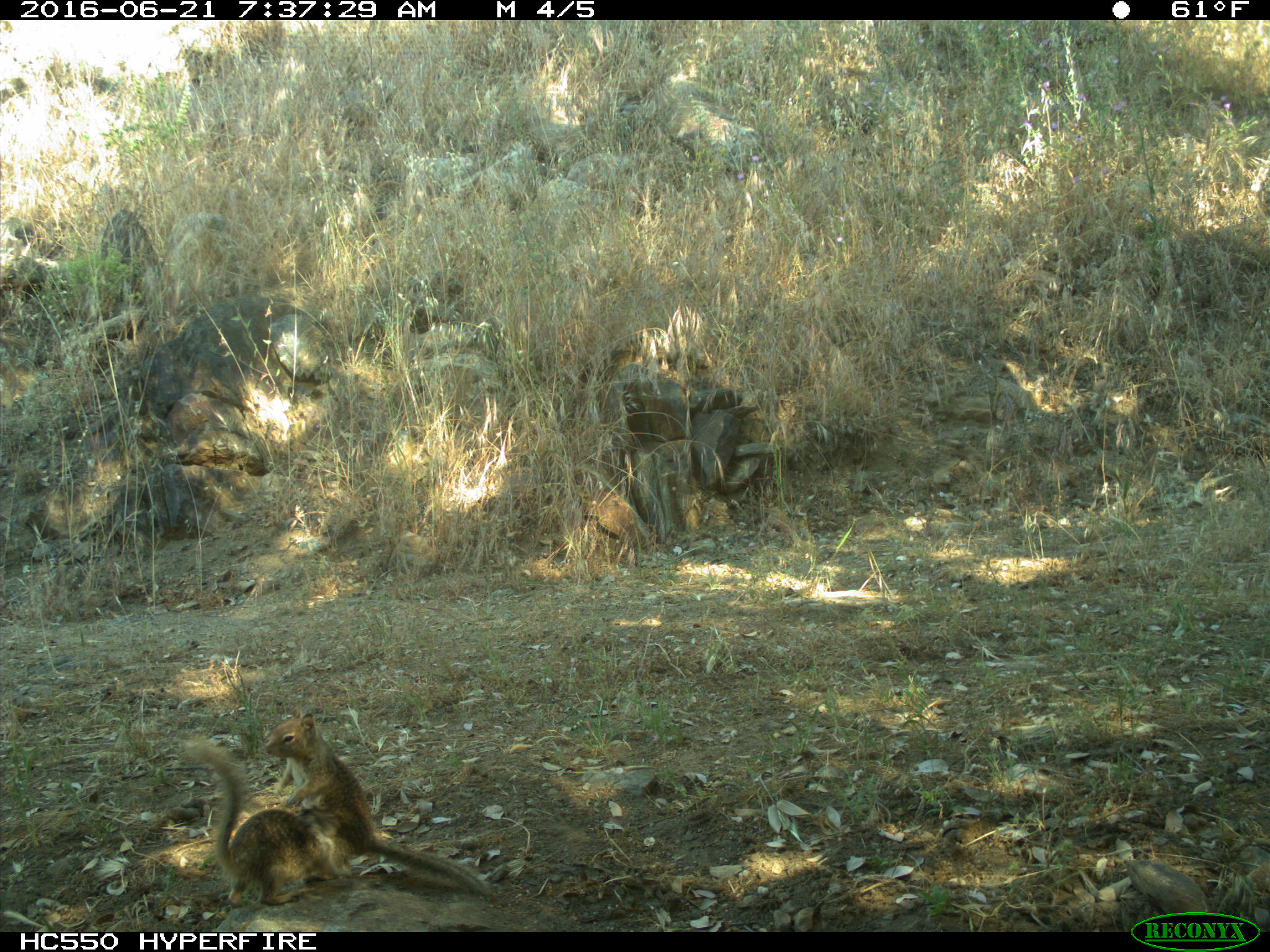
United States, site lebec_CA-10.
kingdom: Animalia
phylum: Chordata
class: Mammalia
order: Rodentia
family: Sciuridae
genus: Otospermophilus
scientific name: Otospermophilus beecheyi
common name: california ground squirrel